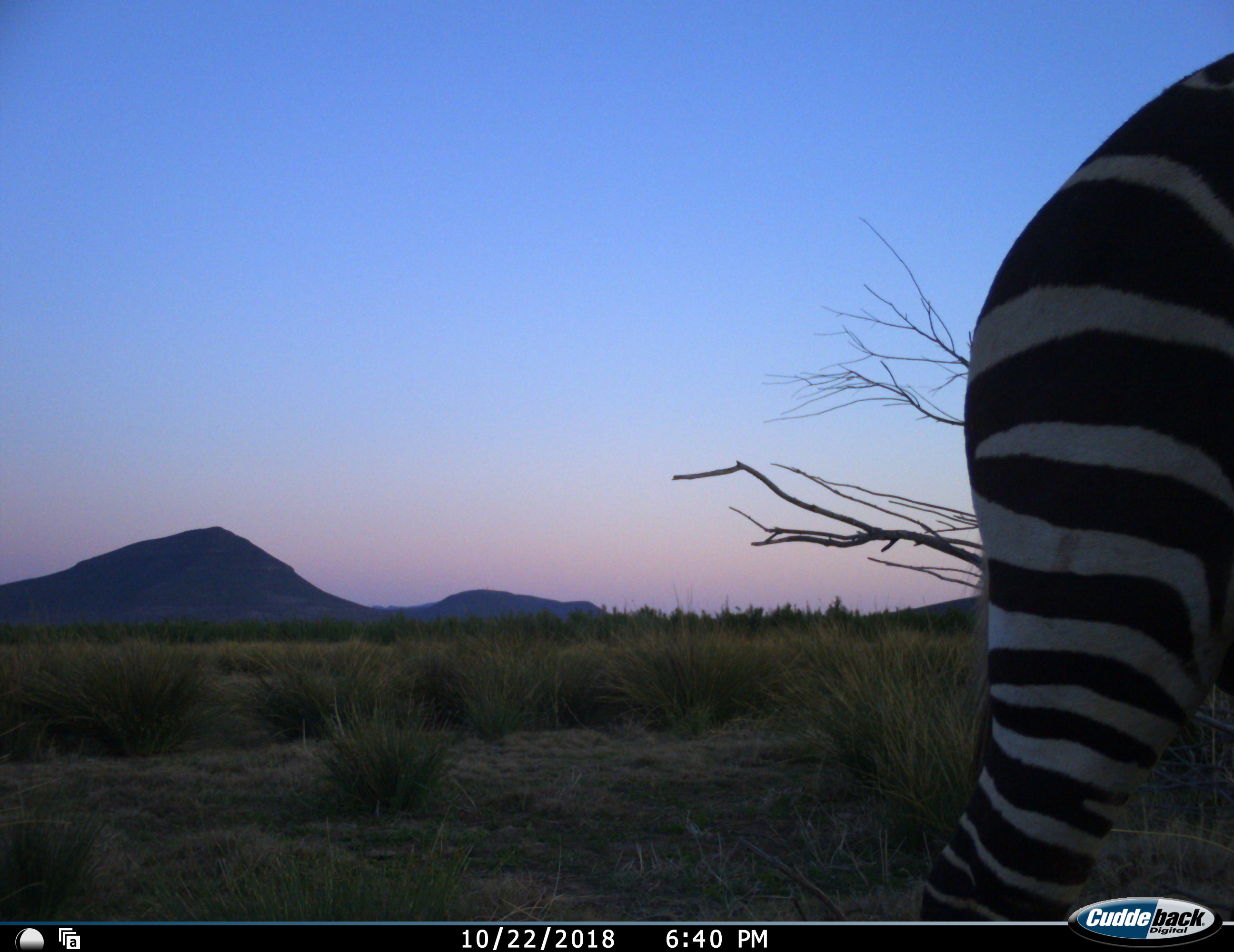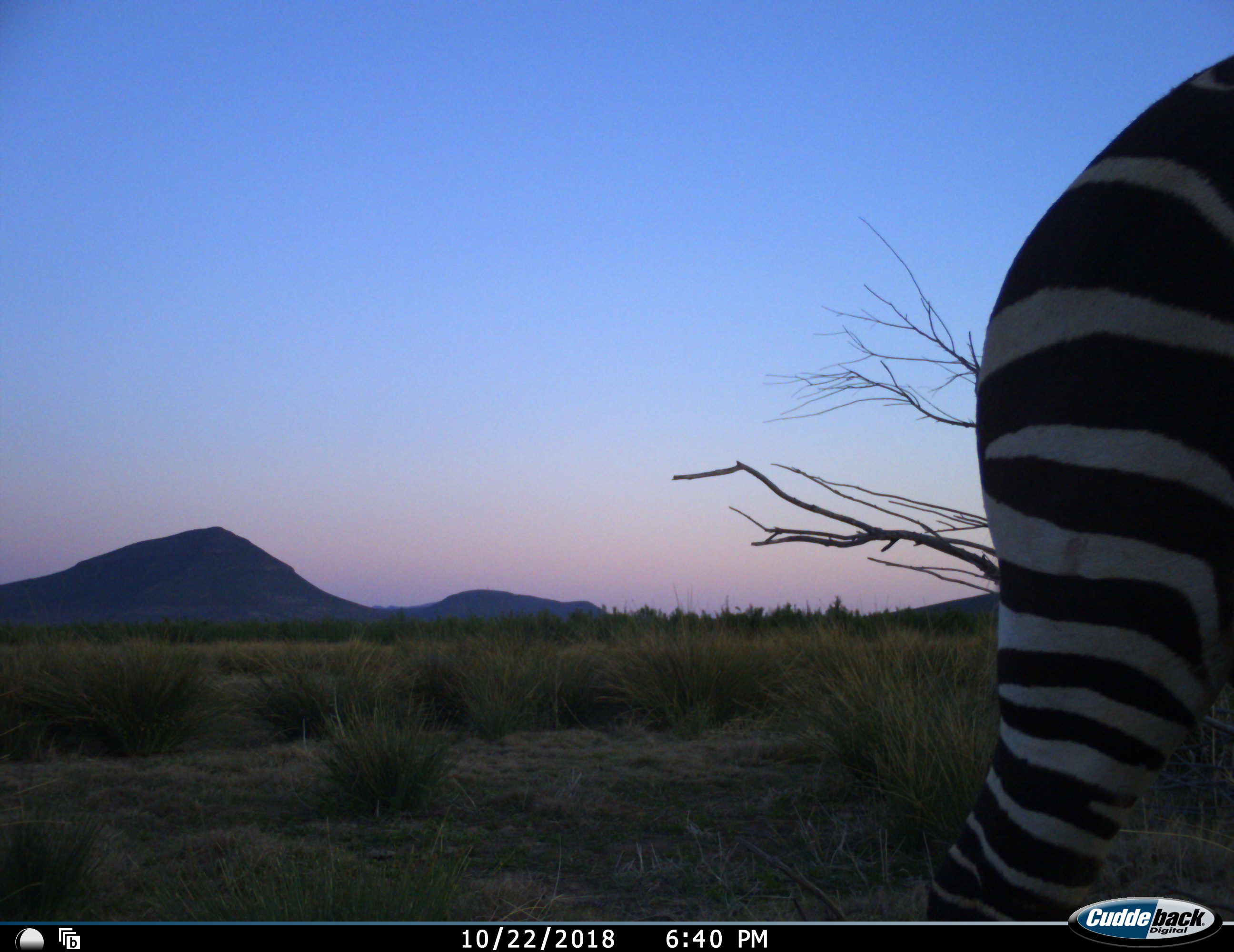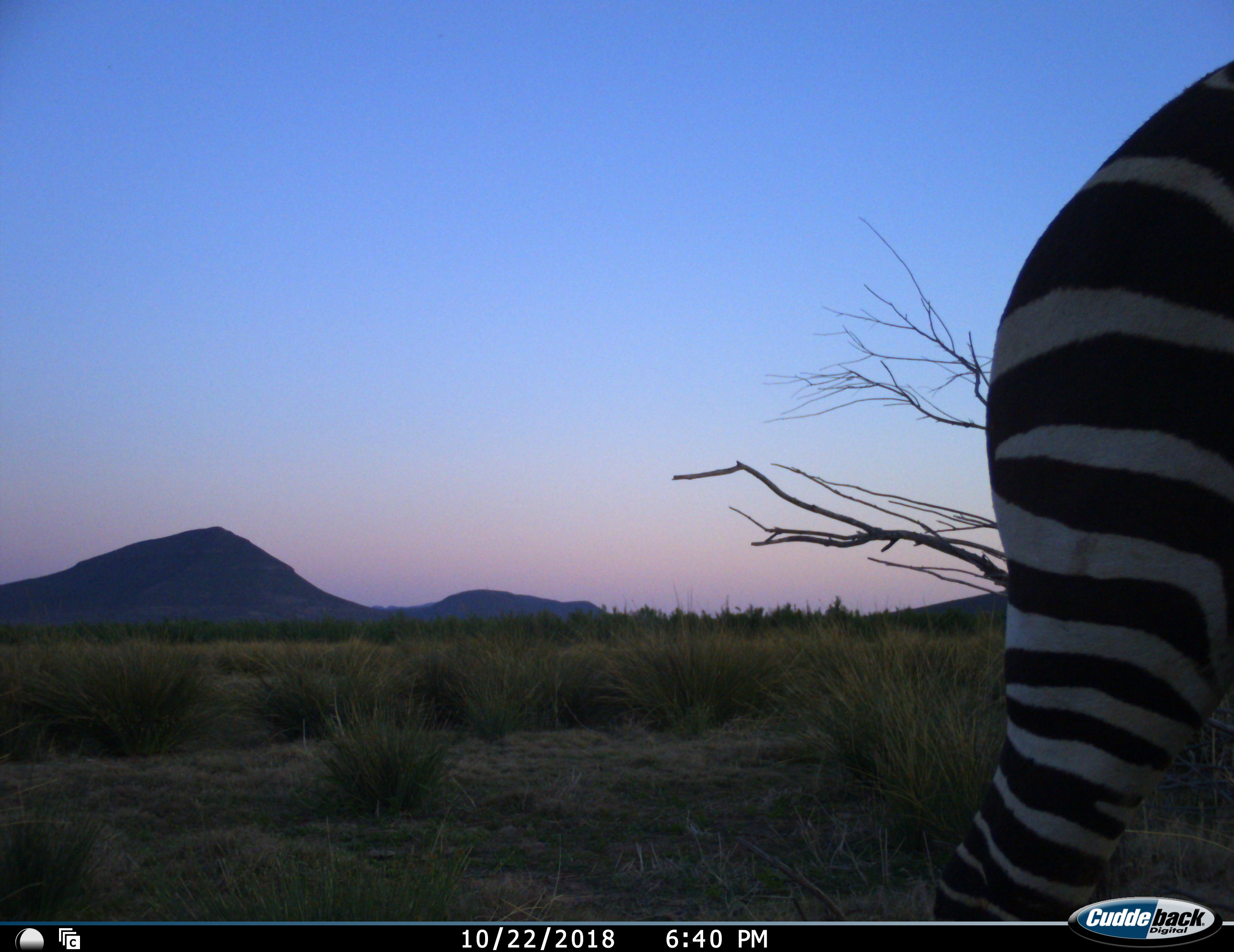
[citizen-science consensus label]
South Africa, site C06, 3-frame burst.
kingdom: Animalia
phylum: Chordata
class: Mammalia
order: Perissodactyla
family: Equidae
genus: Equus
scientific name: Equus zebra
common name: mountain zebra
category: zebramountain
Zebramountain (mountain zebra) (Equus zebra), count 1. Behavior (volunteer vote fractions): standing 89%, resting 0%, moving 11%, interacting 0%. Young present (vote fraction): 0%. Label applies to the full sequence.